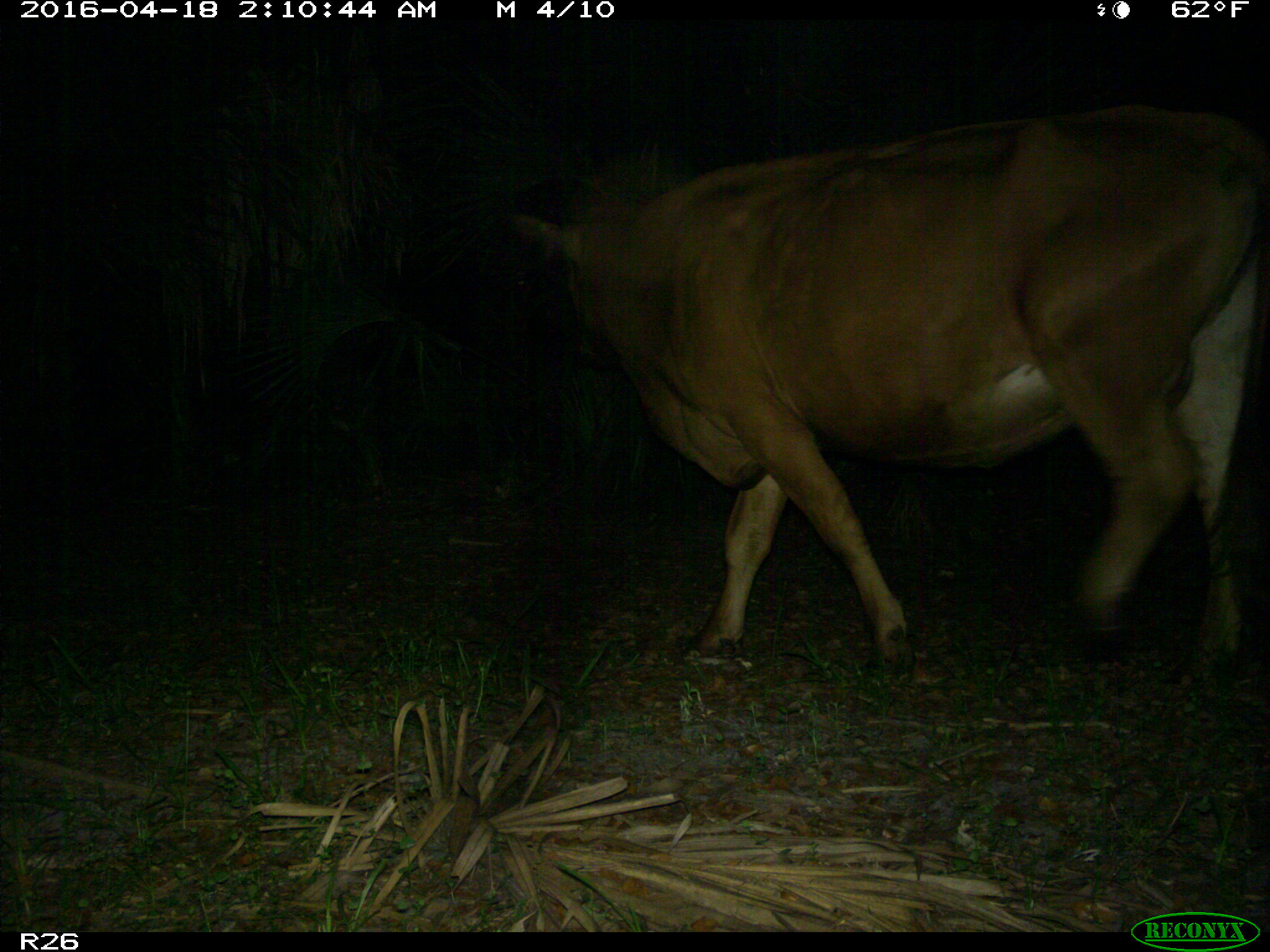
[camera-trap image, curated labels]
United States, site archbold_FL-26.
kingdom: Animalia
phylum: Chordata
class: Mammalia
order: Artiodactyla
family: Bovidae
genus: Bos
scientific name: Bos taurus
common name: domestic cow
Bos taurus (domestic cow).